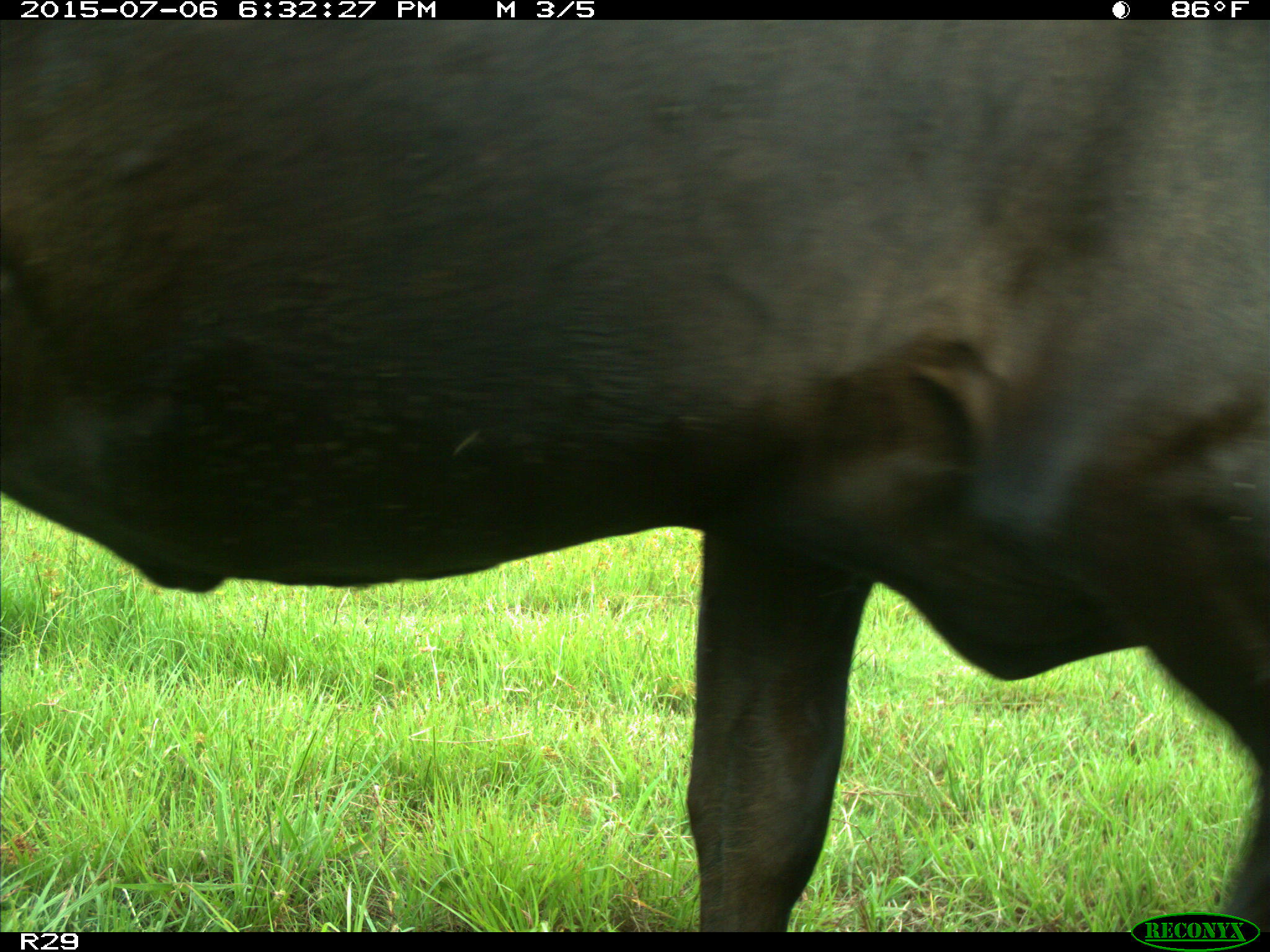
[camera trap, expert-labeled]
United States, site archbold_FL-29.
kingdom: Animalia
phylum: Chordata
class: Mammalia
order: Artiodactyla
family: Bovidae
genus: Bos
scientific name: Bos taurus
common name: domestic cow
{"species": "Bos taurus (domestic cow)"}